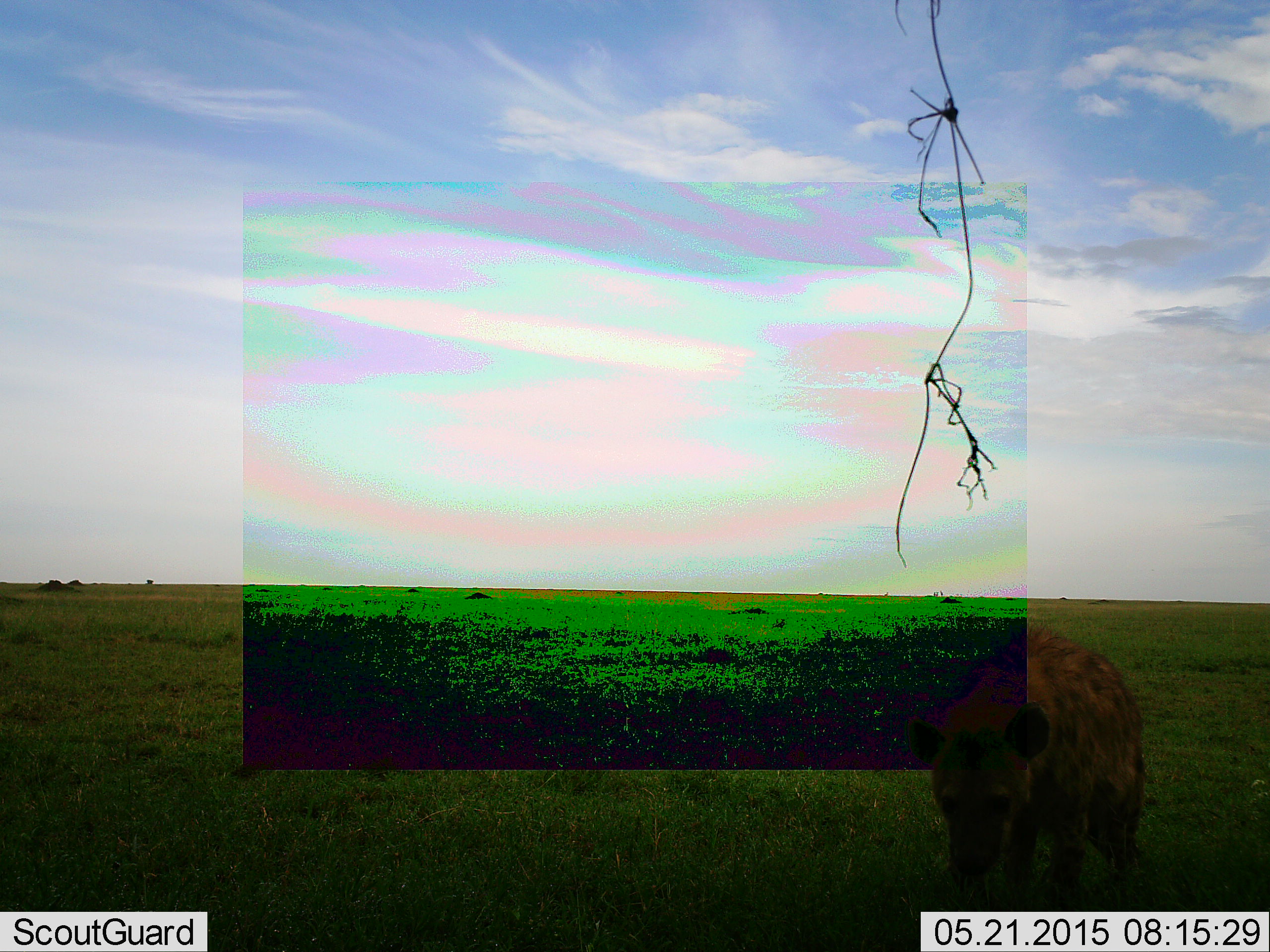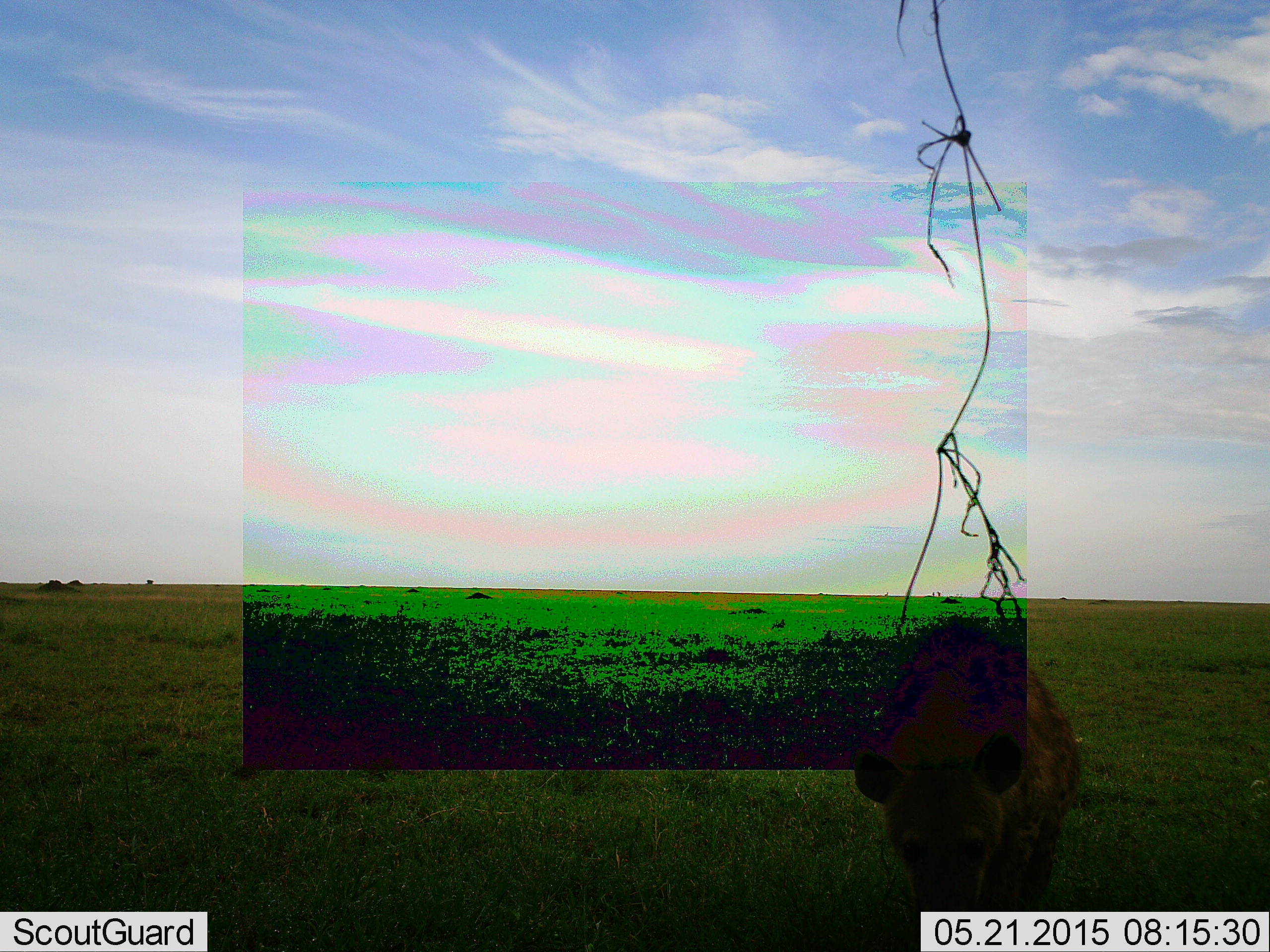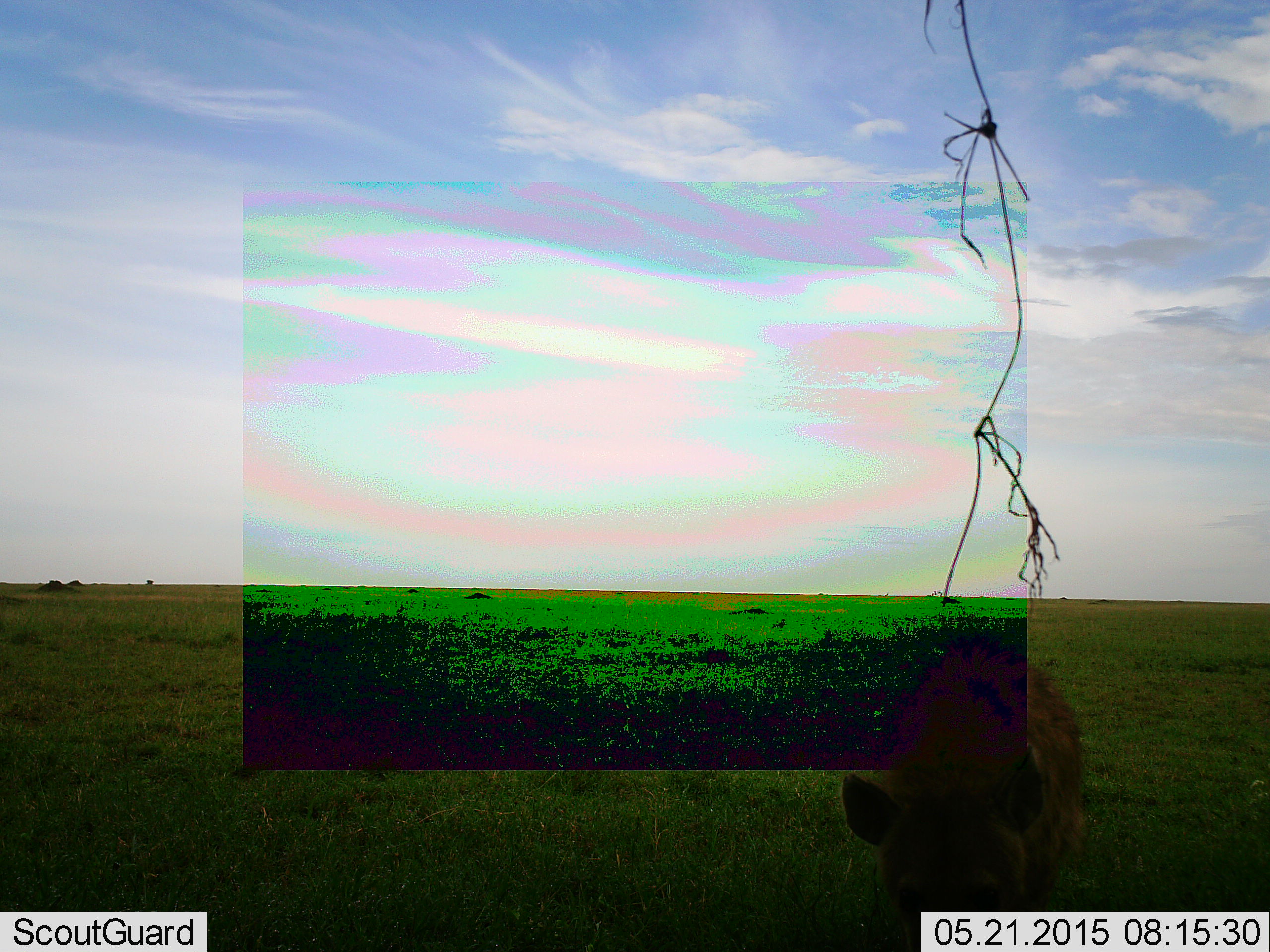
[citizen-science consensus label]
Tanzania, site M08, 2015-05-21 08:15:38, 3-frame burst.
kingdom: Animalia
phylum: Chordata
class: Mammalia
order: Carnivora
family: Hyaenidae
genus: Crocuta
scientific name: Crocuta crocuta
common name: spotted hyena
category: hyenaspotted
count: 1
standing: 10%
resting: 0%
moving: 70%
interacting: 10%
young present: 0%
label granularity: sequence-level